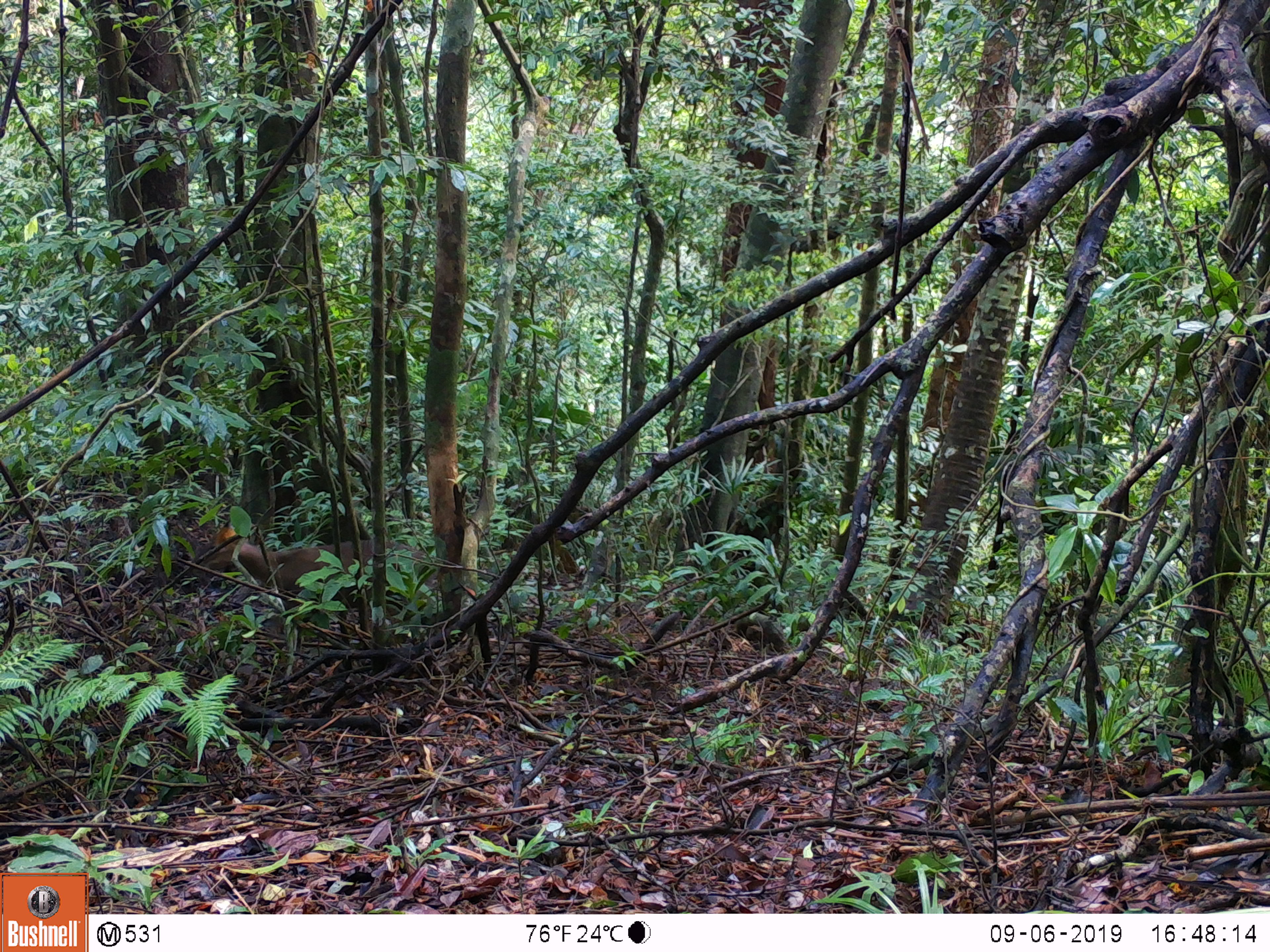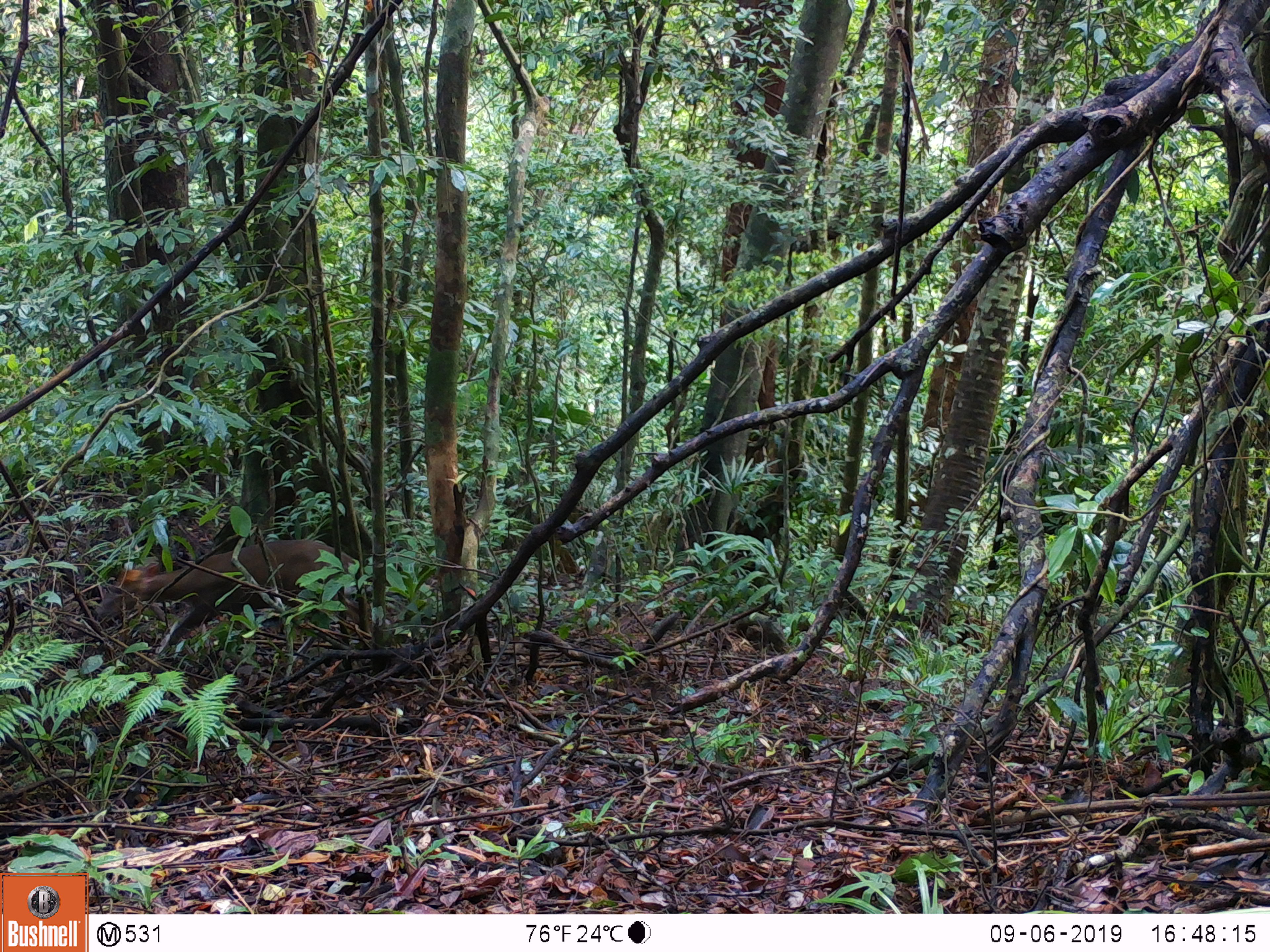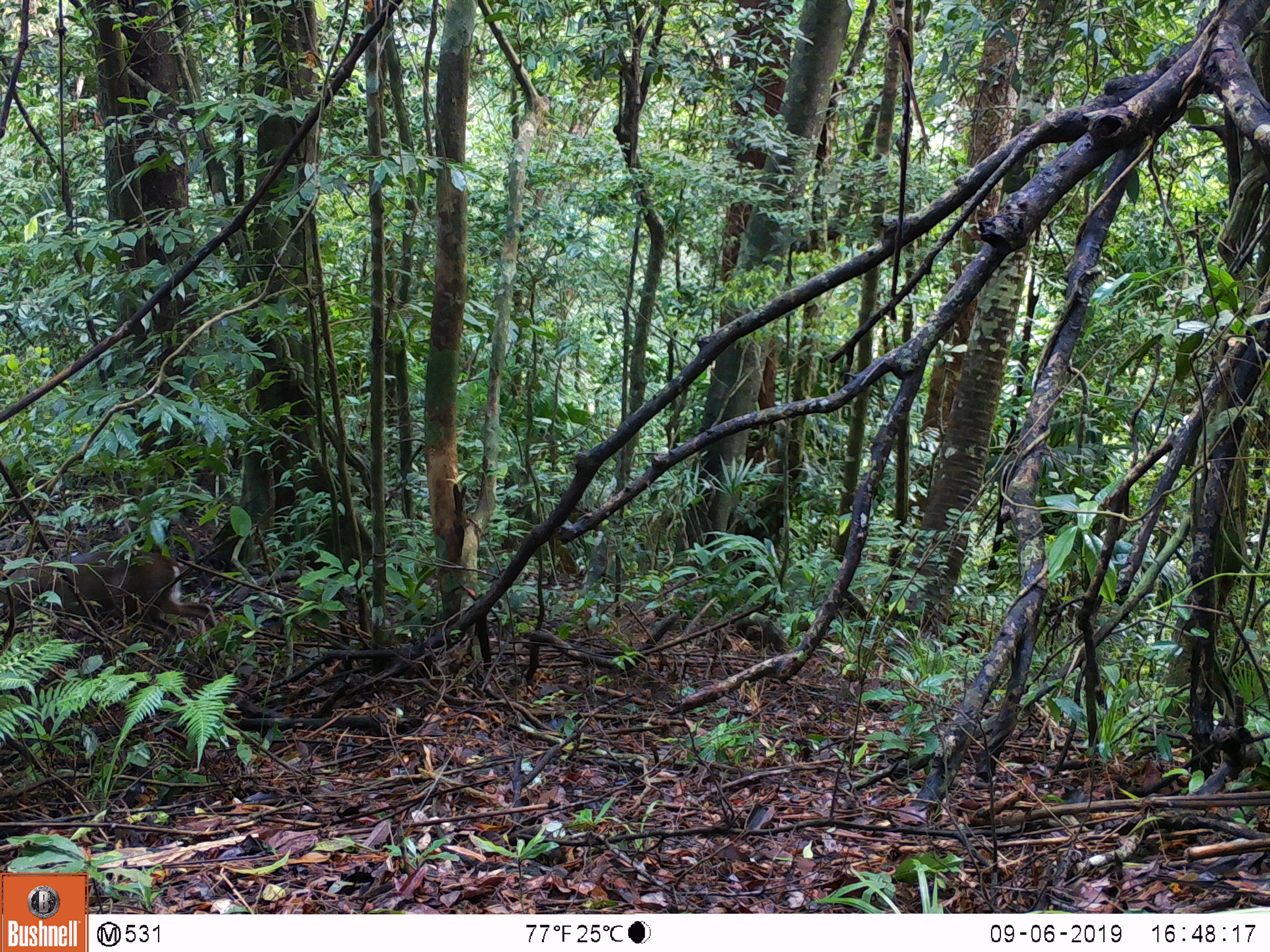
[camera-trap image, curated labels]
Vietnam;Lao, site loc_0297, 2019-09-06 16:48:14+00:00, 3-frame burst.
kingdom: Animalia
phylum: Chordata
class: Mammalia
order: Artiodactyla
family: Cervidae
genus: Muntiacus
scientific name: Muntiacus rooseveltorum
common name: roosevelt's muntjac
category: roosevelts muntjac group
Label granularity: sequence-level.